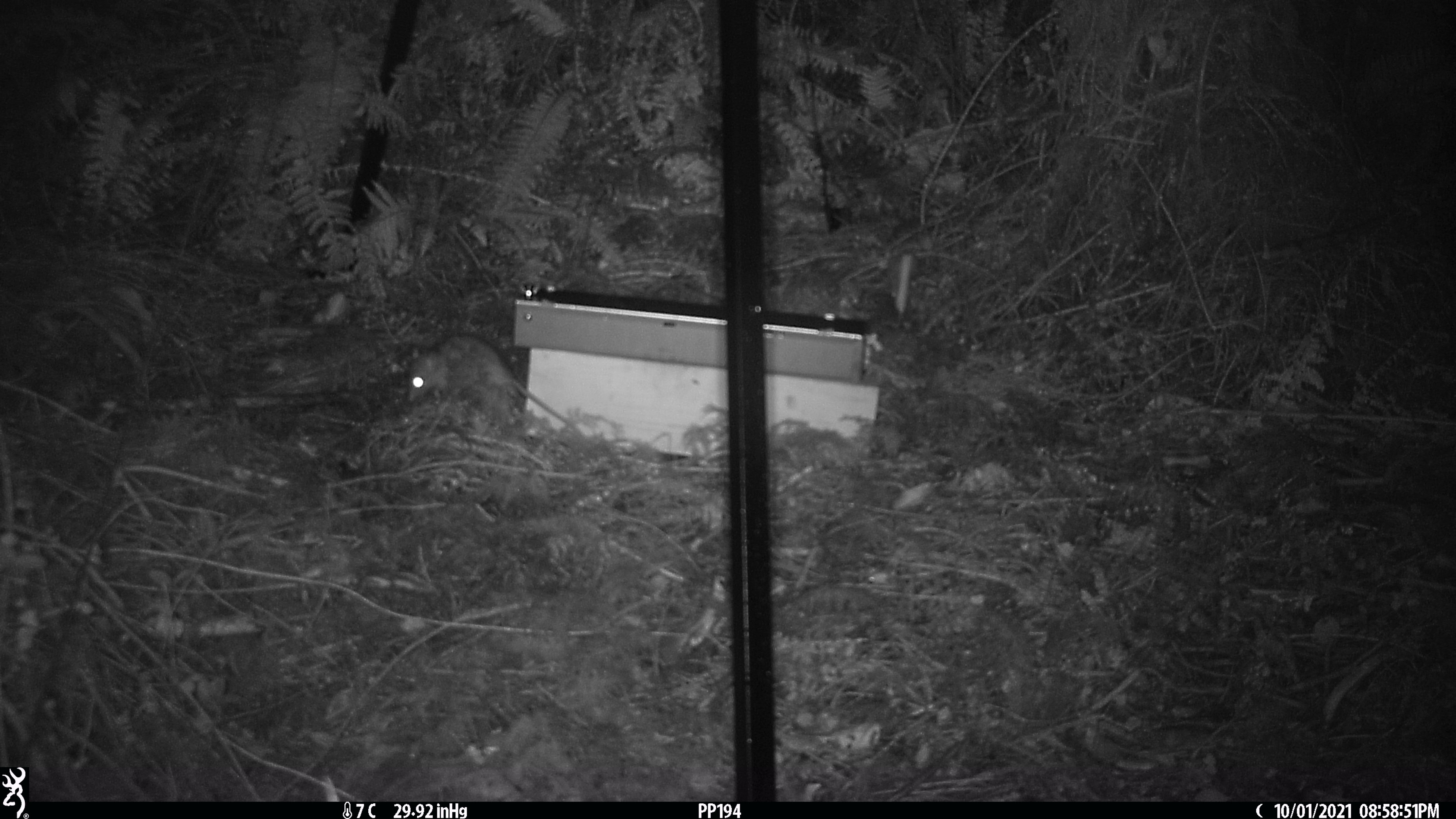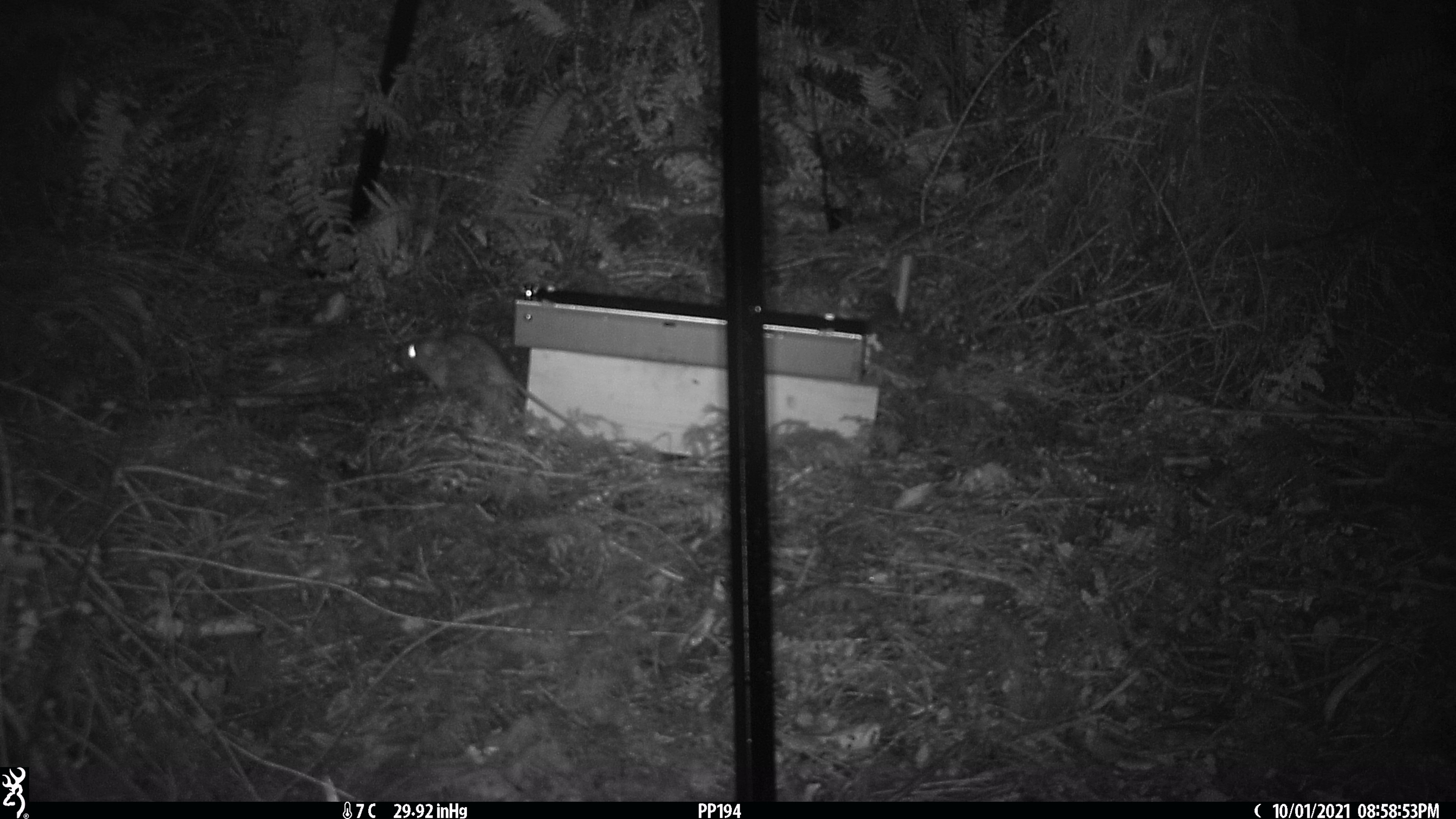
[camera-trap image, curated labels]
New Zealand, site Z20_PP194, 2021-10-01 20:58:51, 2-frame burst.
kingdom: Animalia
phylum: Chordata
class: Mammalia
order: Rodentia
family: Muridae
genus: Rattus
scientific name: Rattus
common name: rat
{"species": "rat (Rattus)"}